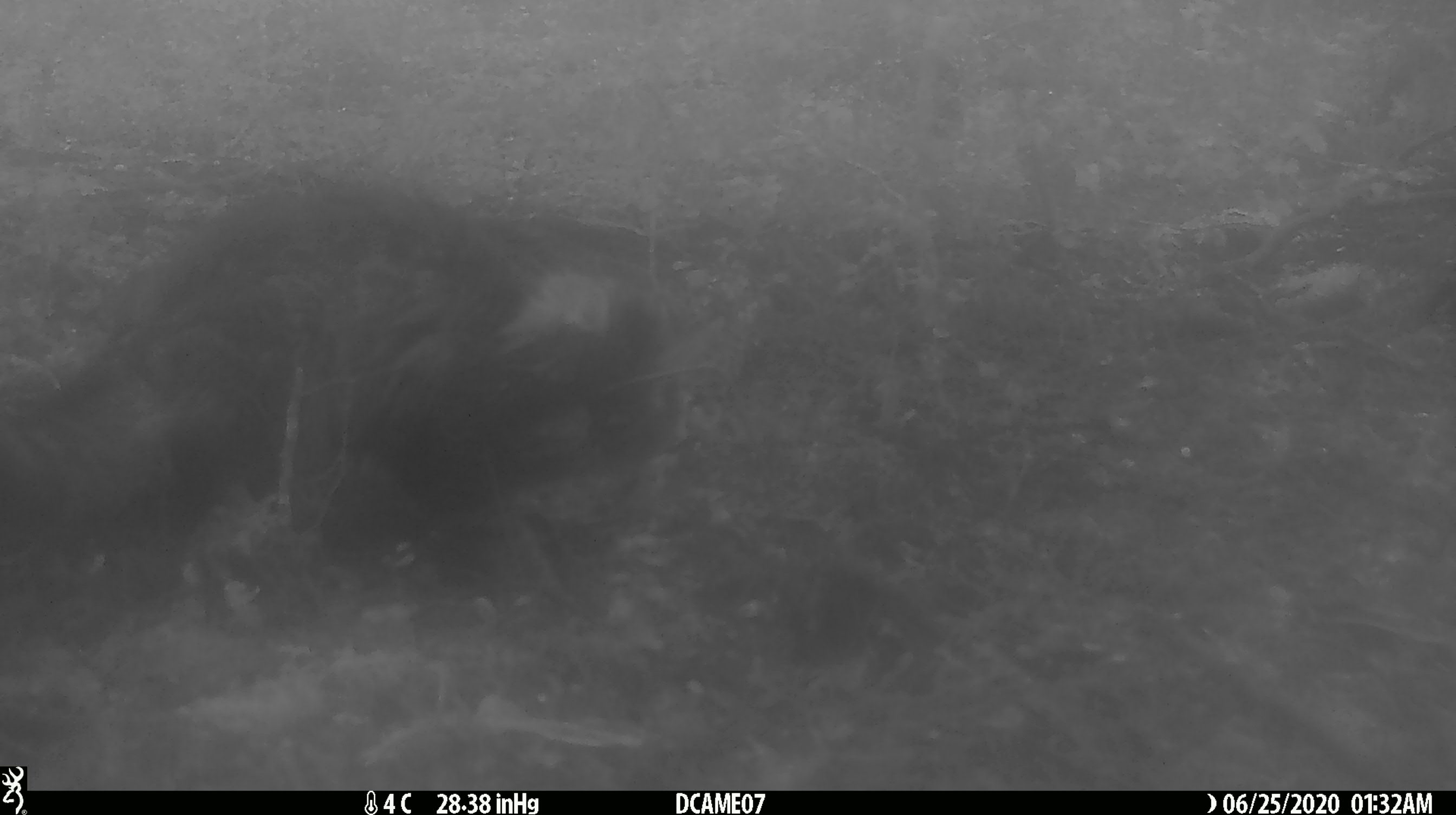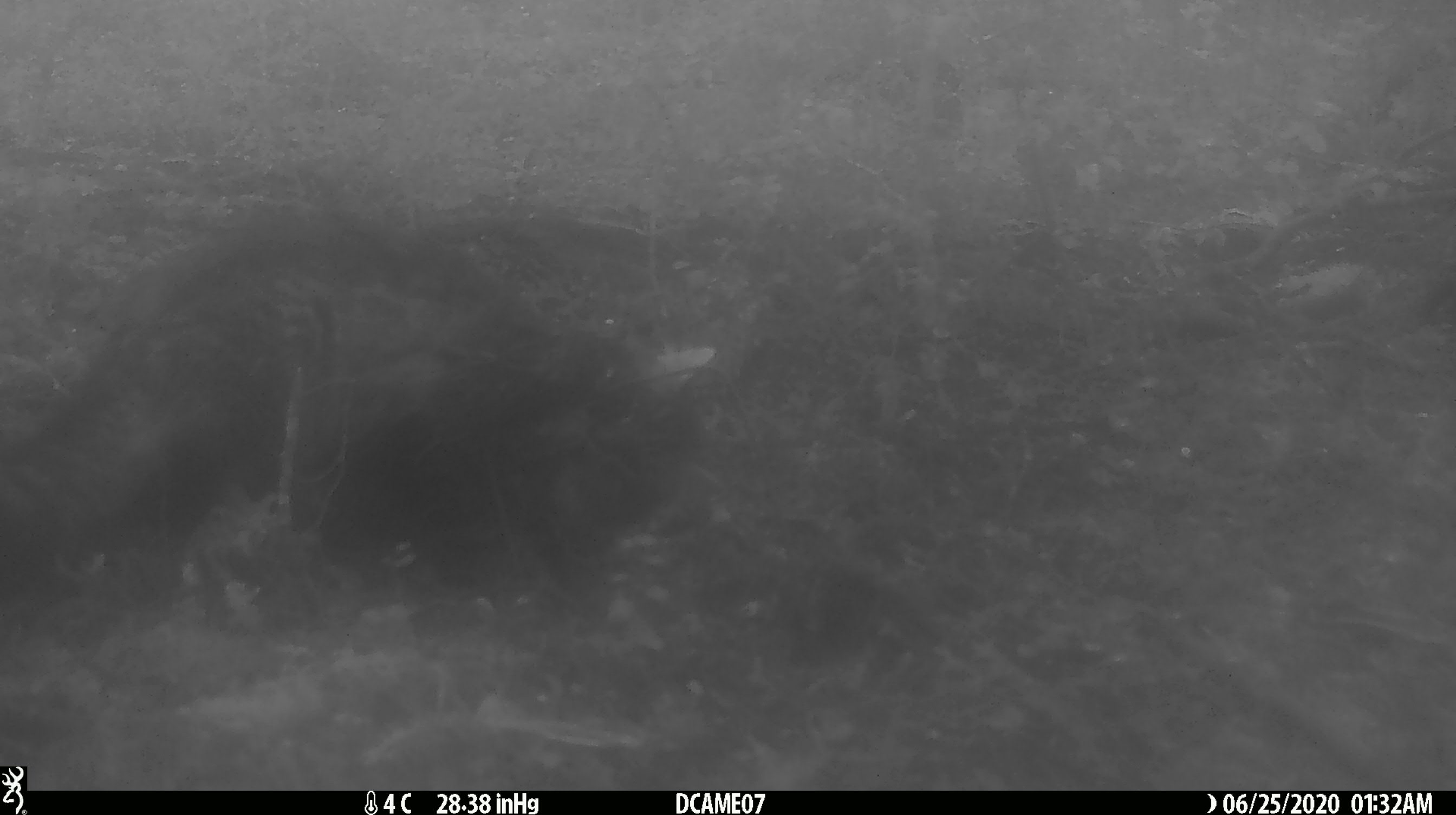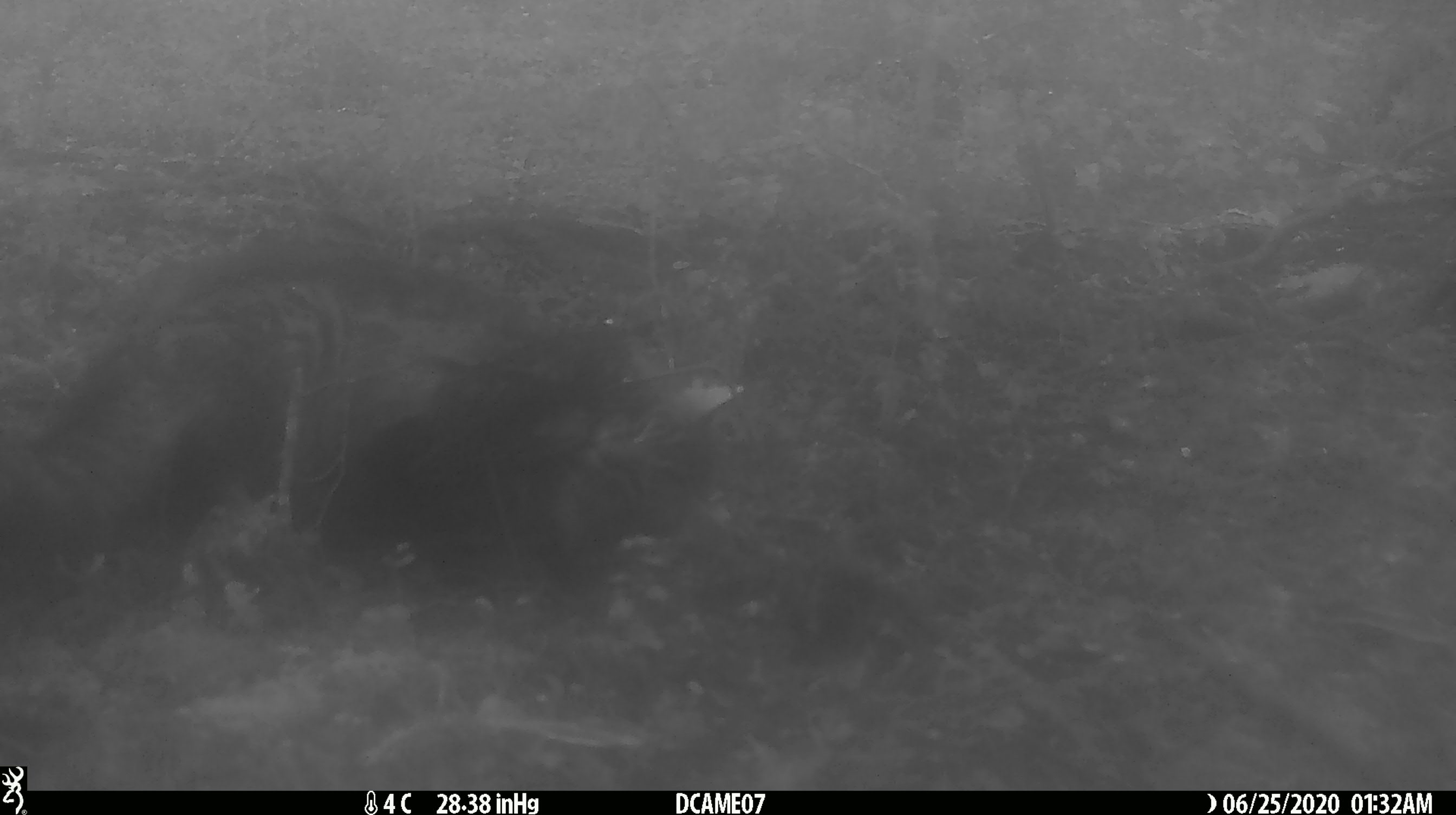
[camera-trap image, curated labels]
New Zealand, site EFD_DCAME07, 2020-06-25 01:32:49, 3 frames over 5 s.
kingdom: Animalia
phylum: Chordata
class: Mammalia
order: Carnivora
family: Felidae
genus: Felis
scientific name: Felis catus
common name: domestic cat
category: cat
Cat (domestic cat) (Felis catus).